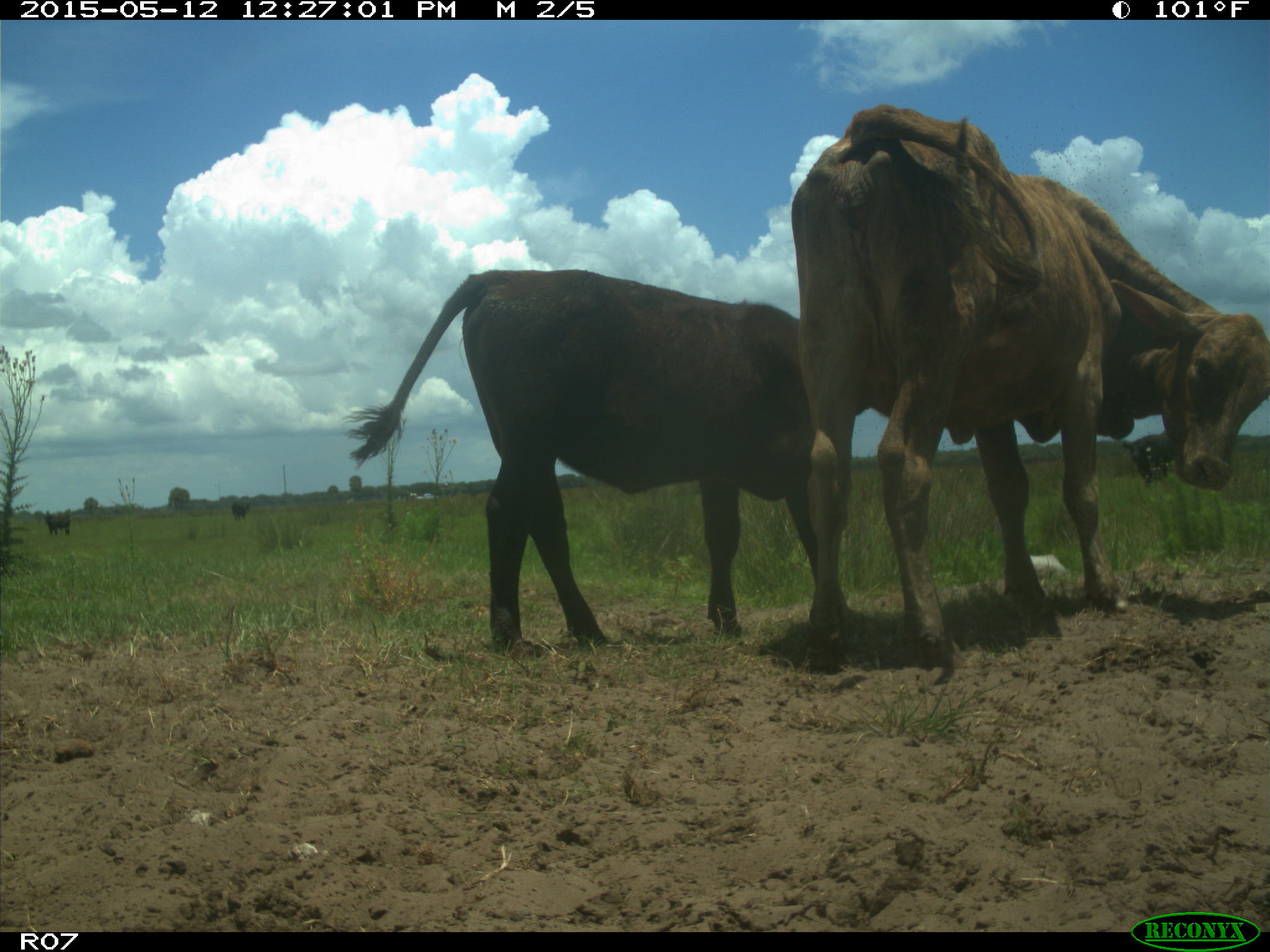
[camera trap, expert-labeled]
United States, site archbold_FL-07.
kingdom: Animalia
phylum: Chordata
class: Mammalia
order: Artiodactyla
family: Bovidae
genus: Bos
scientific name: Bos taurus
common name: domestic cow